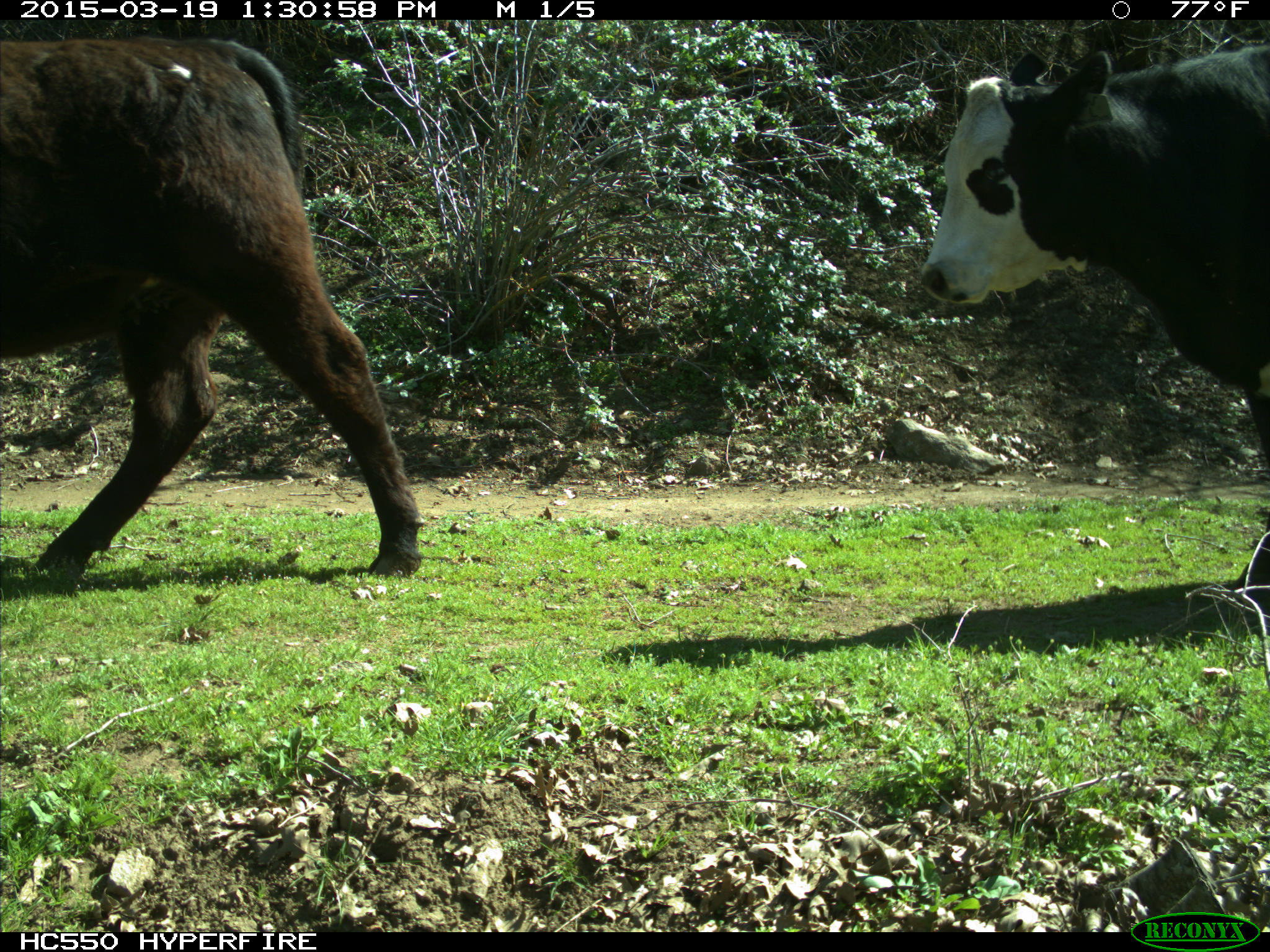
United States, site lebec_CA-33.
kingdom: Animalia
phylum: Chordata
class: Mammalia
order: Artiodactyla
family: Bovidae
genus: Bos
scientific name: Bos taurus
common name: domestic cow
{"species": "Bos taurus (domestic cow)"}